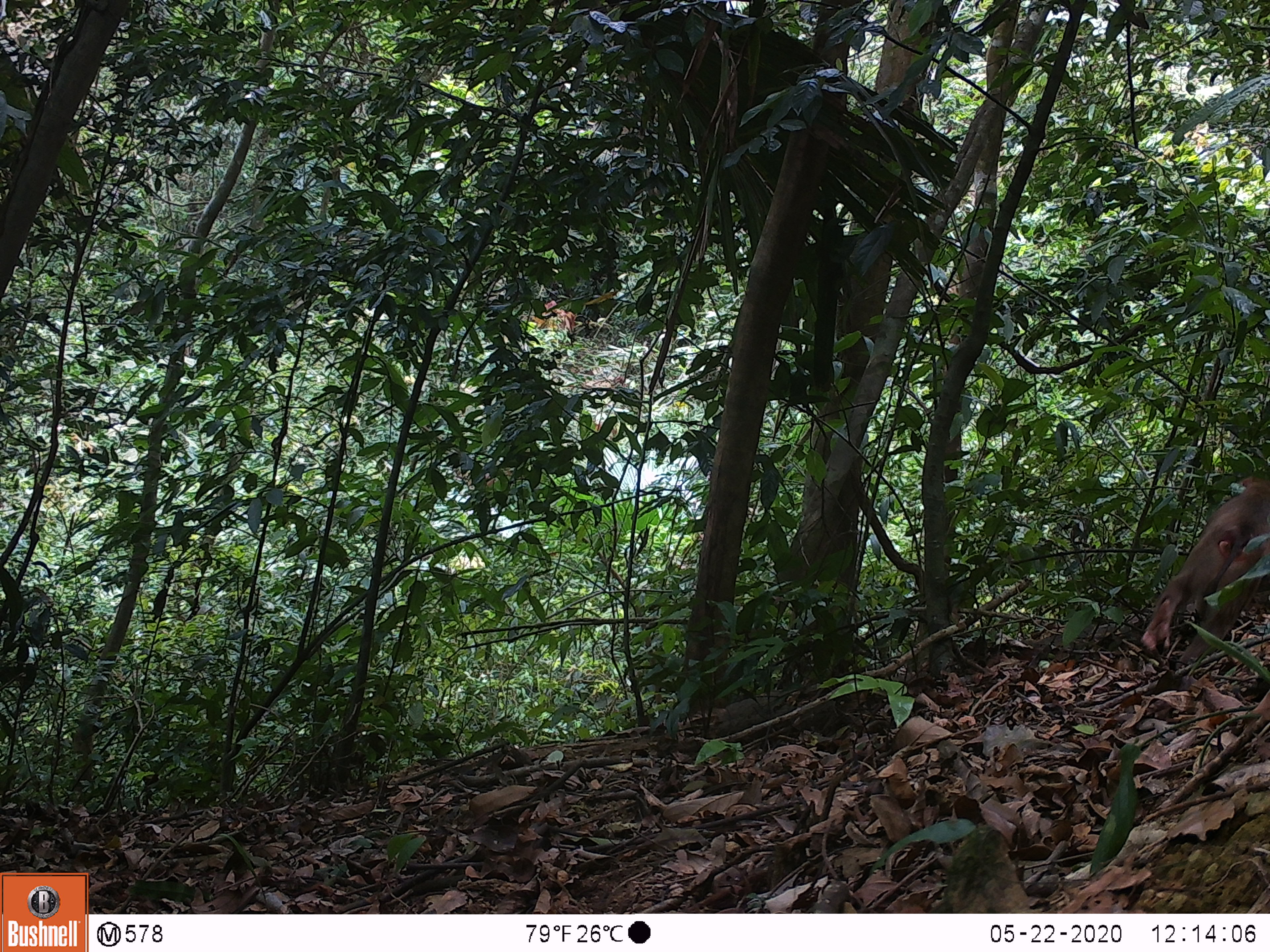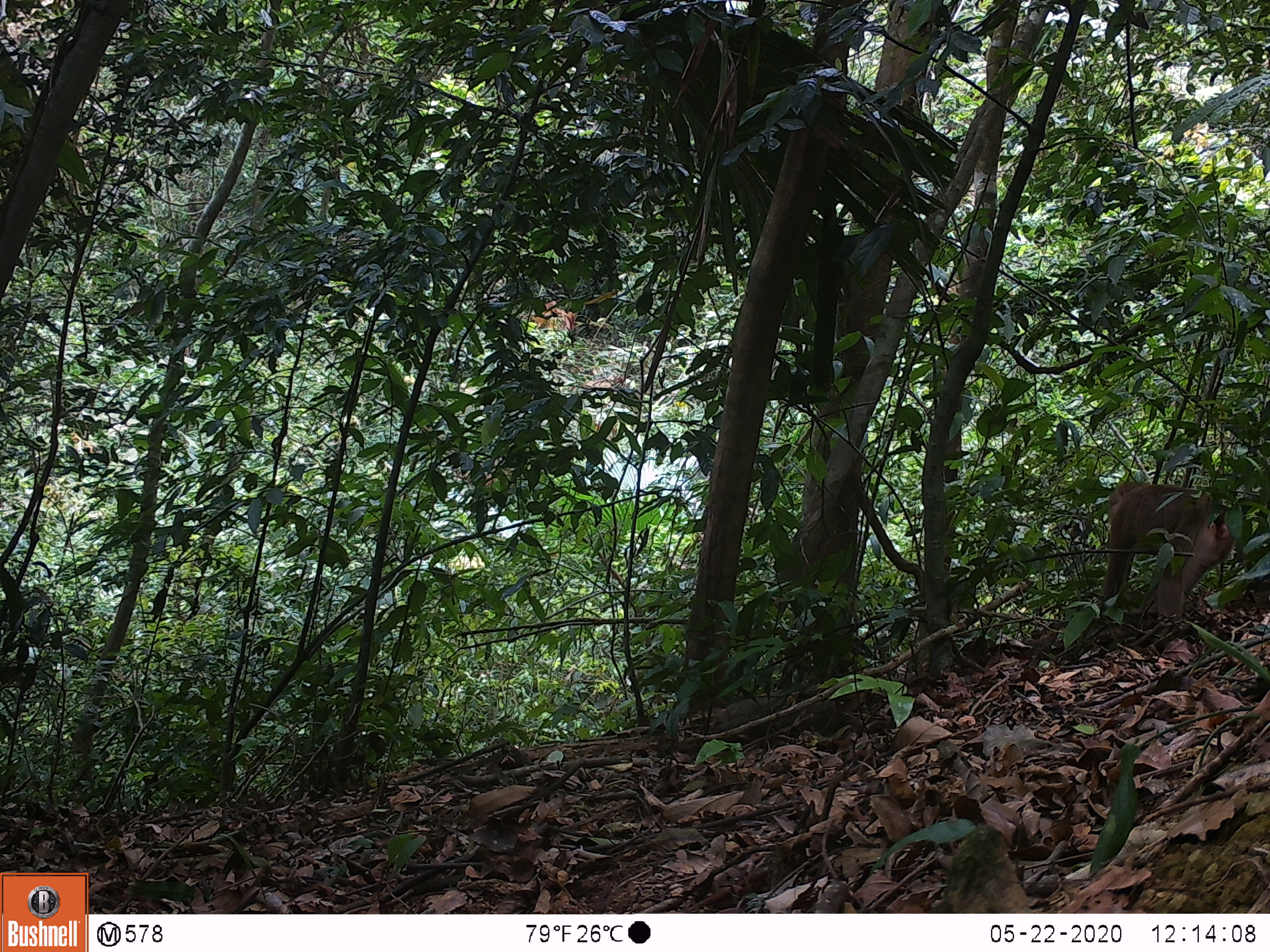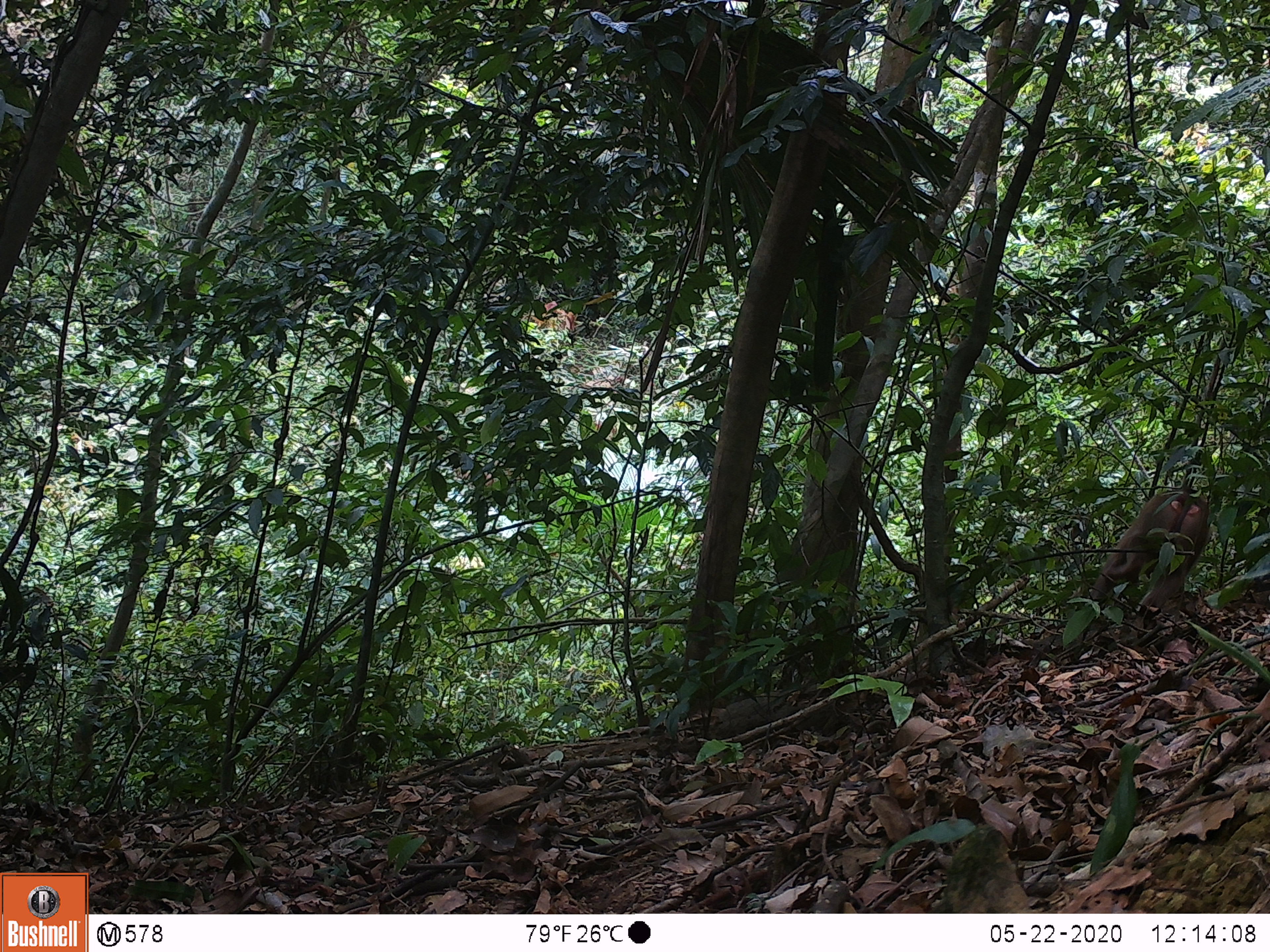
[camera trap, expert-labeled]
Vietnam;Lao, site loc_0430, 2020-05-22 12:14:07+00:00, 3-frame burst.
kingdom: Animalia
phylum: Chordata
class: Mammalia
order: Primates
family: Cercopithecidae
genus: Macaca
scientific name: Macaca nemestrina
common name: pig-tailed macaque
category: pig tailed macaque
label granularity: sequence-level